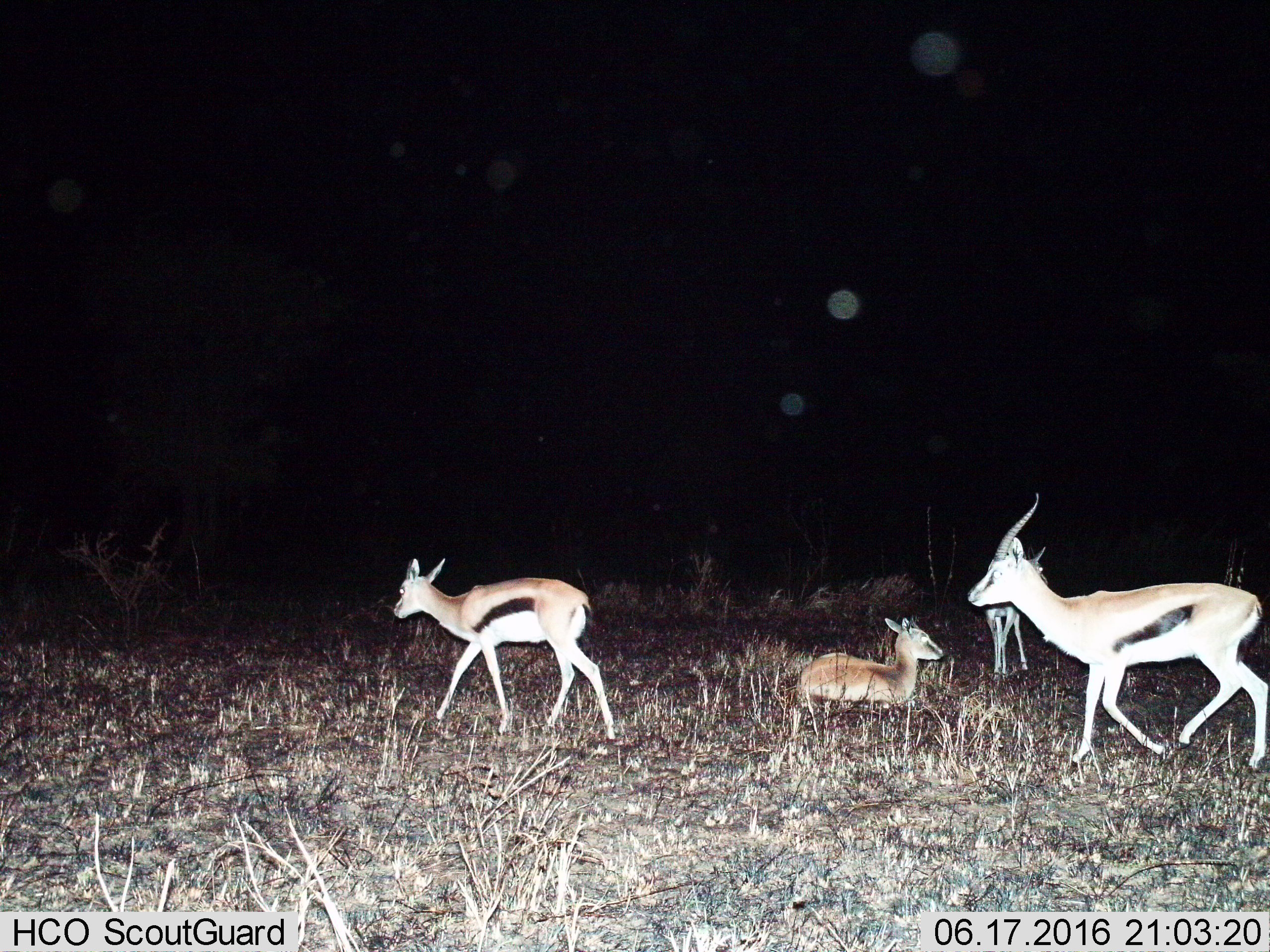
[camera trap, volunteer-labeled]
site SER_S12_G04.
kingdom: Animalia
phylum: Chordata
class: Mammalia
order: Artiodactyla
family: Bovidae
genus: Eudorcas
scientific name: Eudorcas thomsonii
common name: thomson's gazelle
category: gazellethomsons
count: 4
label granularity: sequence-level